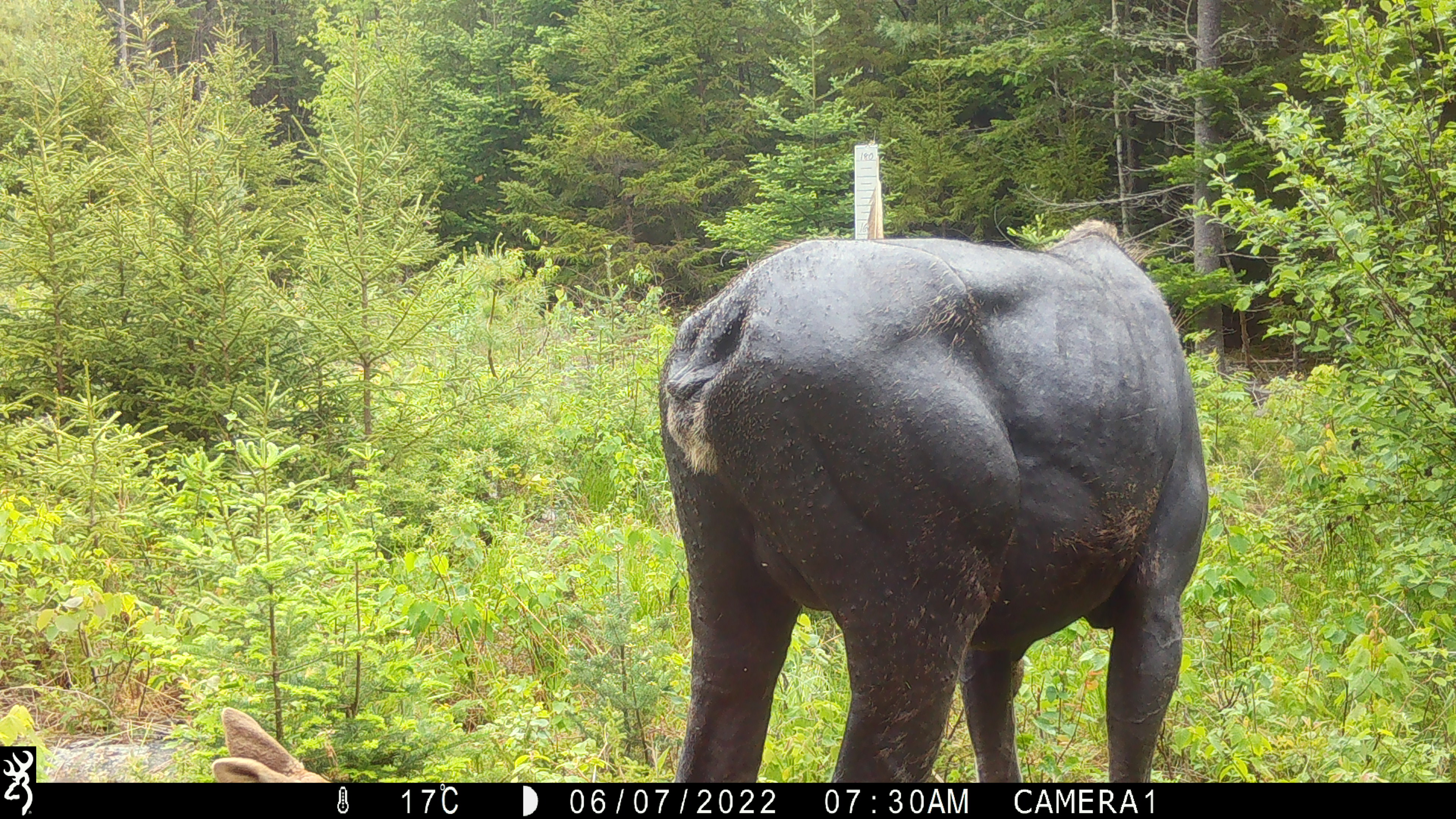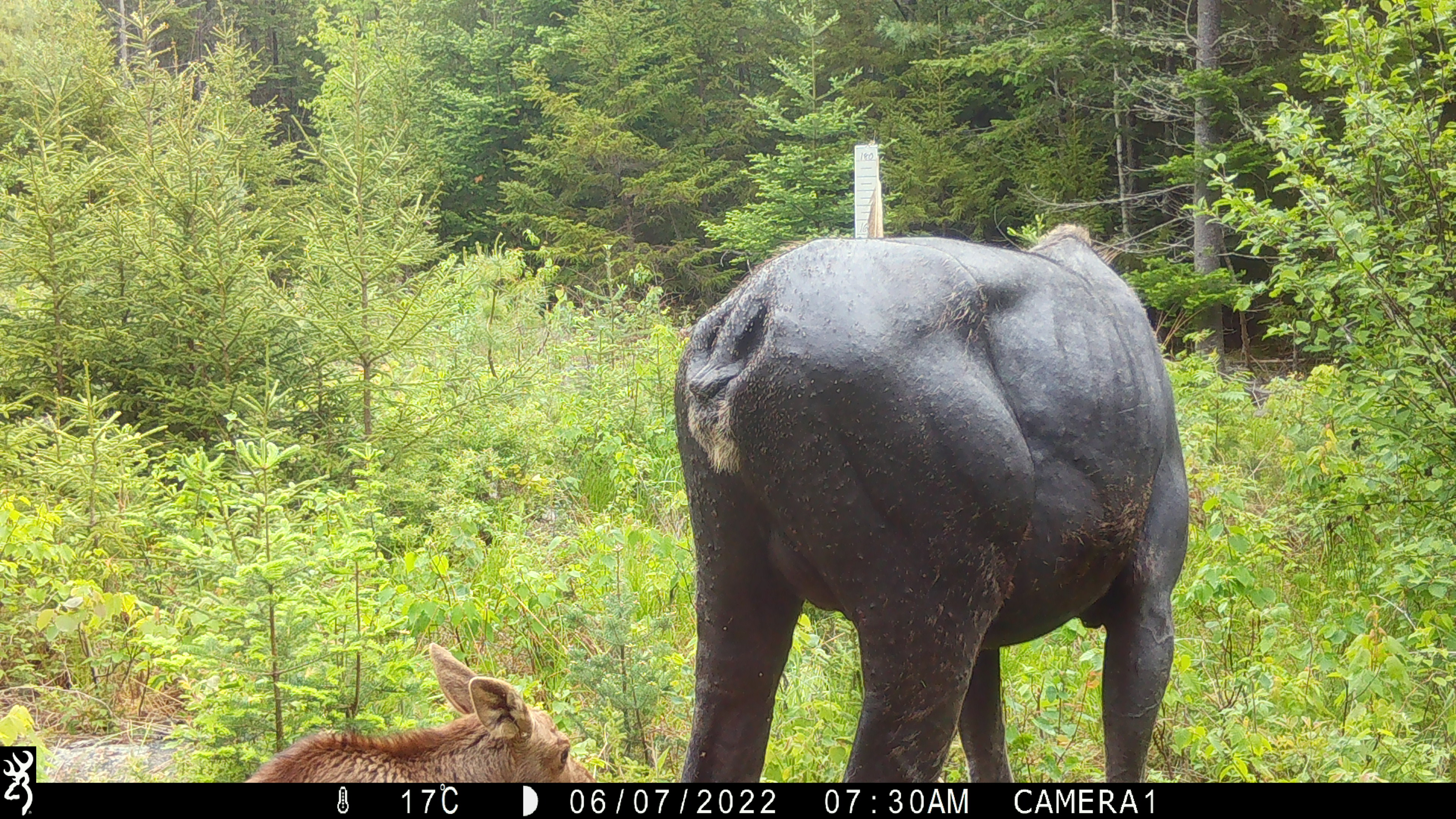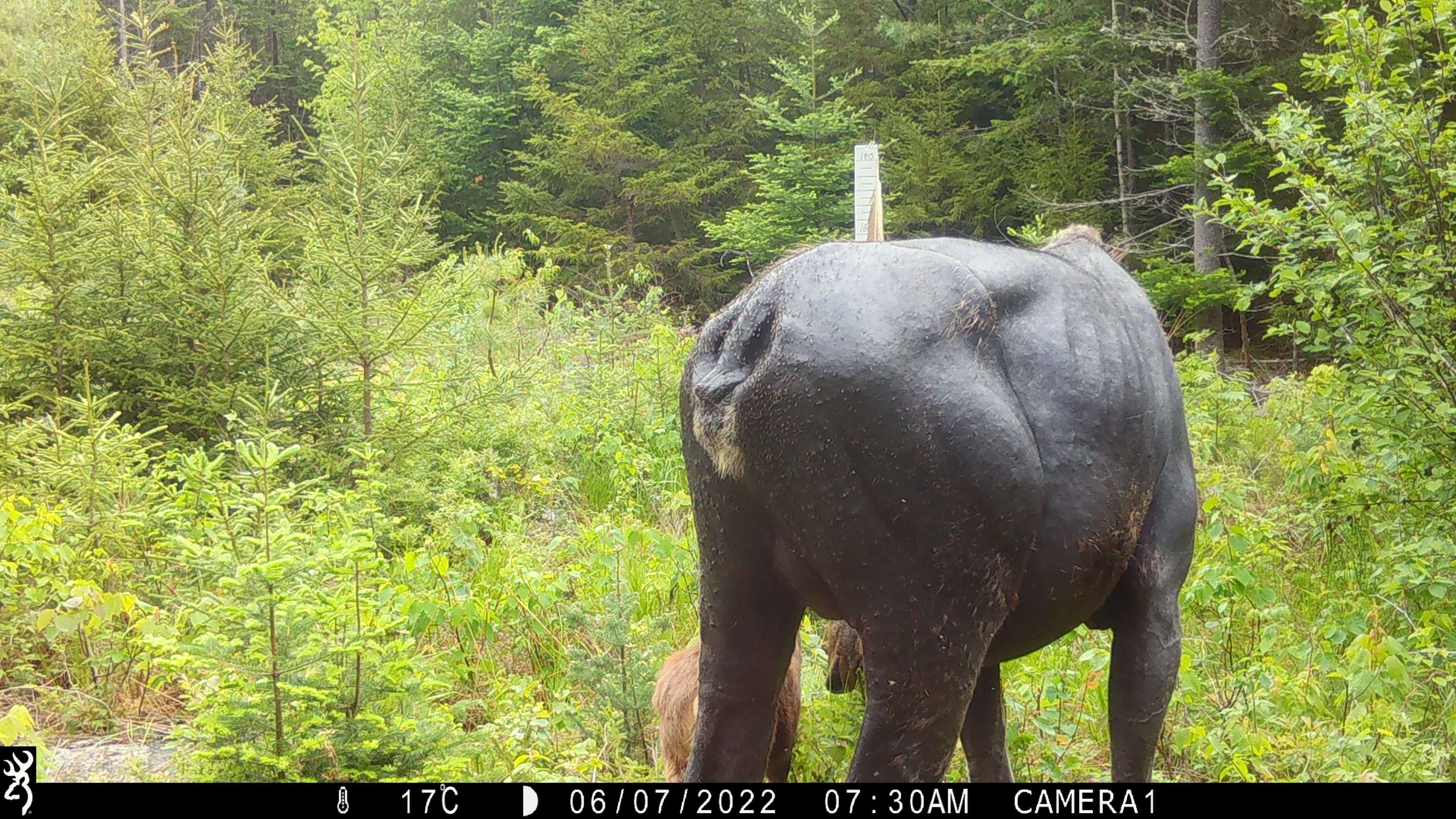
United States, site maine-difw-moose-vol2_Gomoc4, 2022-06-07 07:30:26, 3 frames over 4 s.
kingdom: Animalia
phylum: Chordata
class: Mammalia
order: Artiodactyla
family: Cervidae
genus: Alces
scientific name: Alces alces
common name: moose